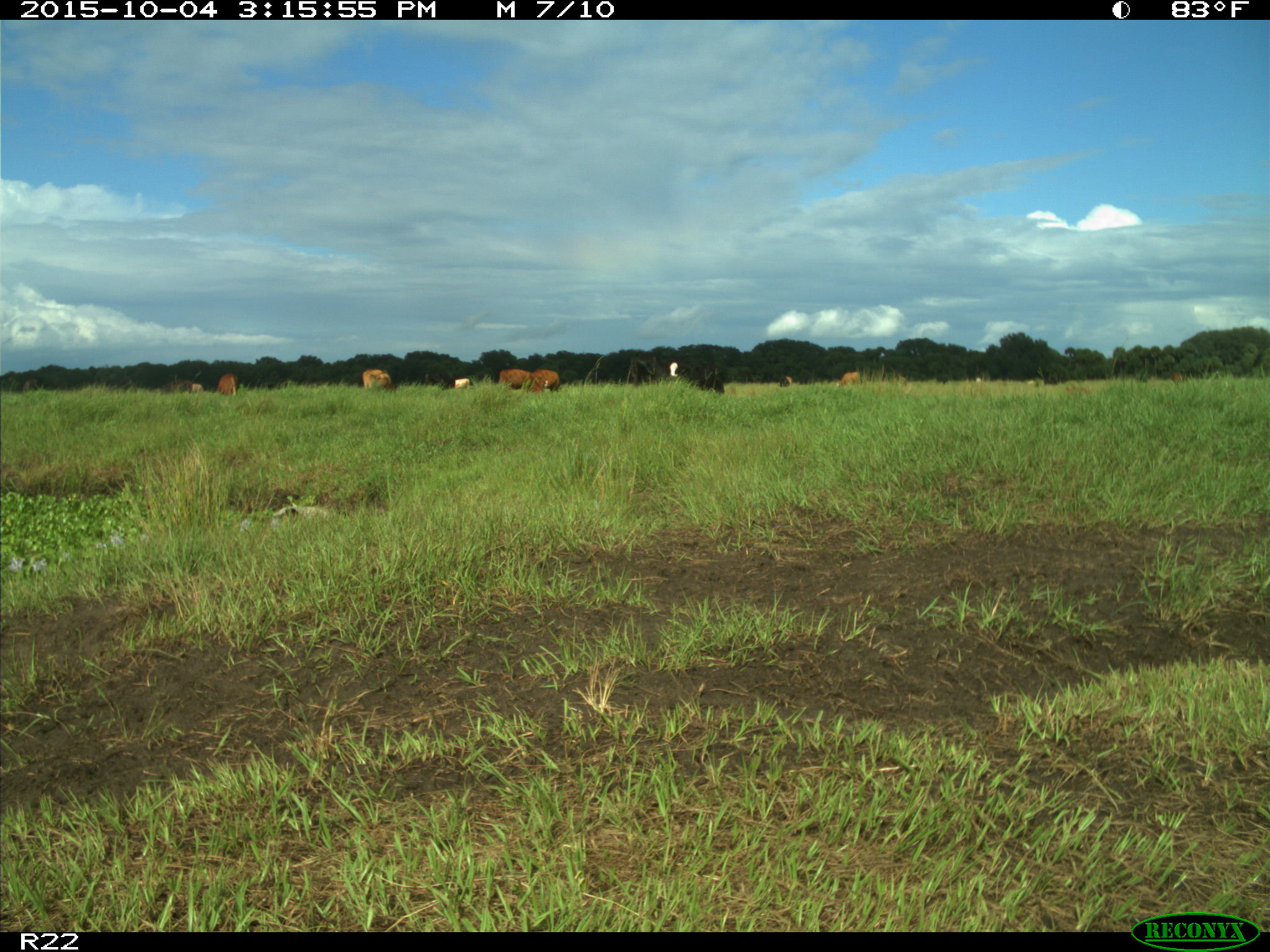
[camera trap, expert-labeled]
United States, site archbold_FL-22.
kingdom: Animalia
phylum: Chordata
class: Mammalia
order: Artiodactyla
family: Bovidae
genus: Bos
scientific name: Bos taurus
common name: domestic cow